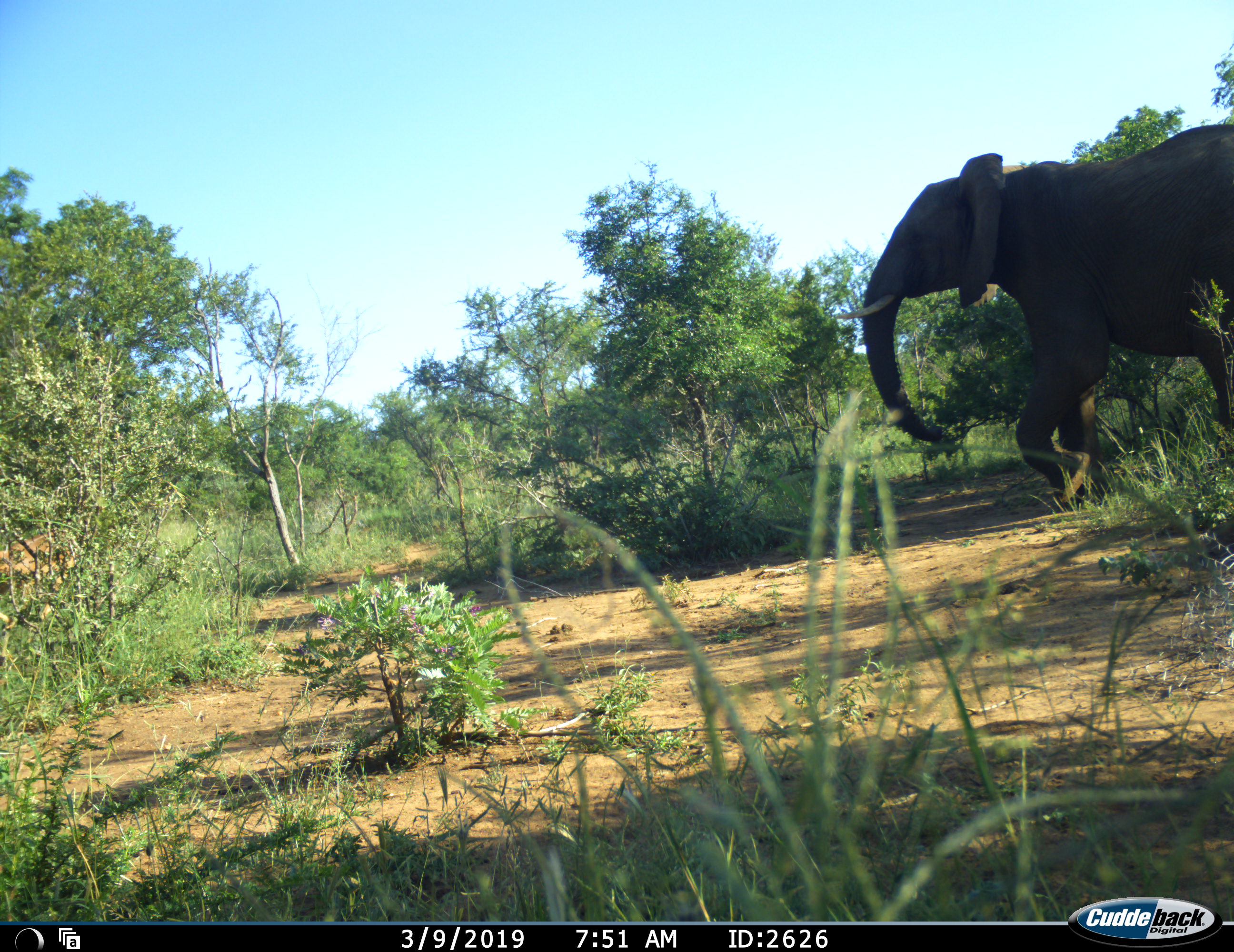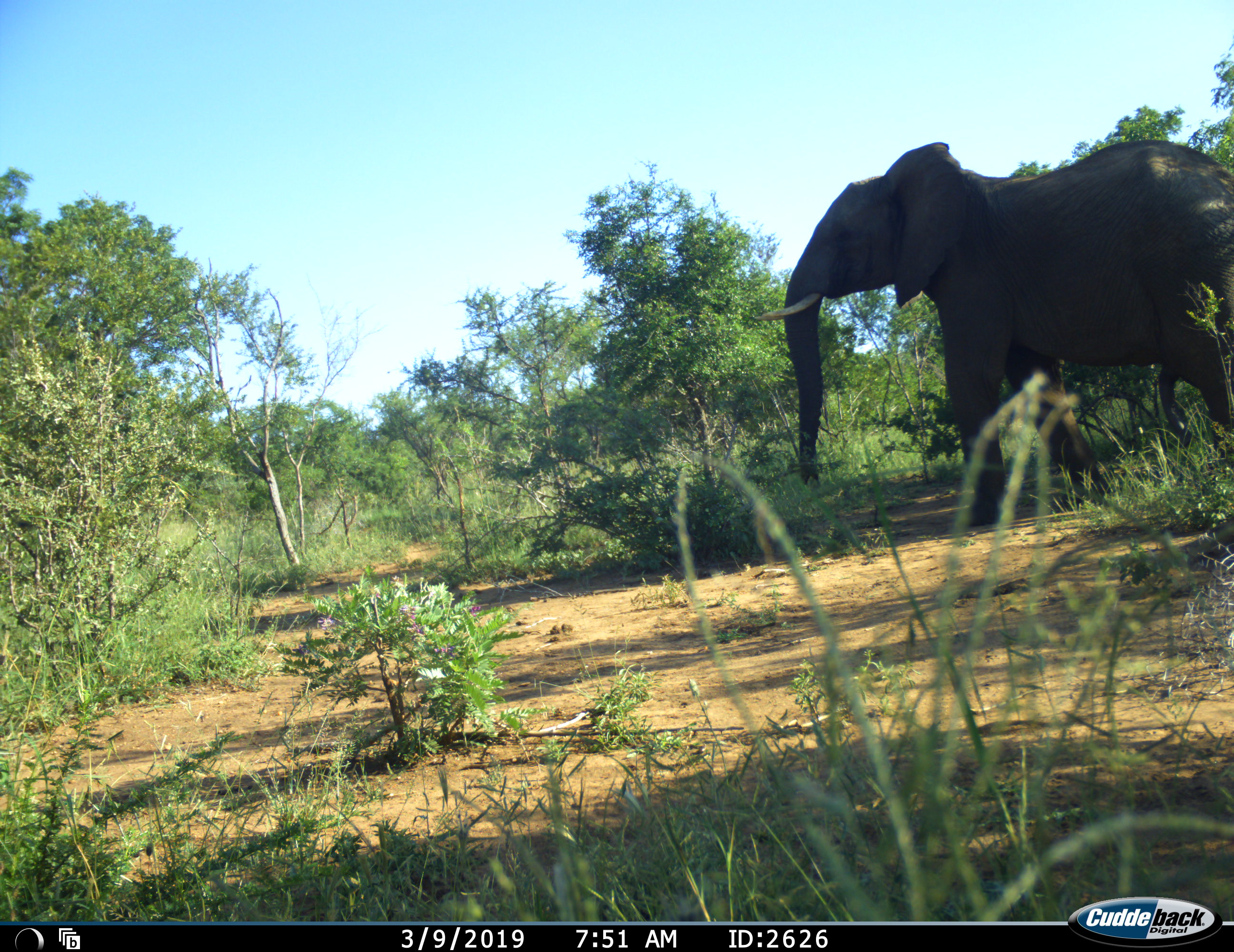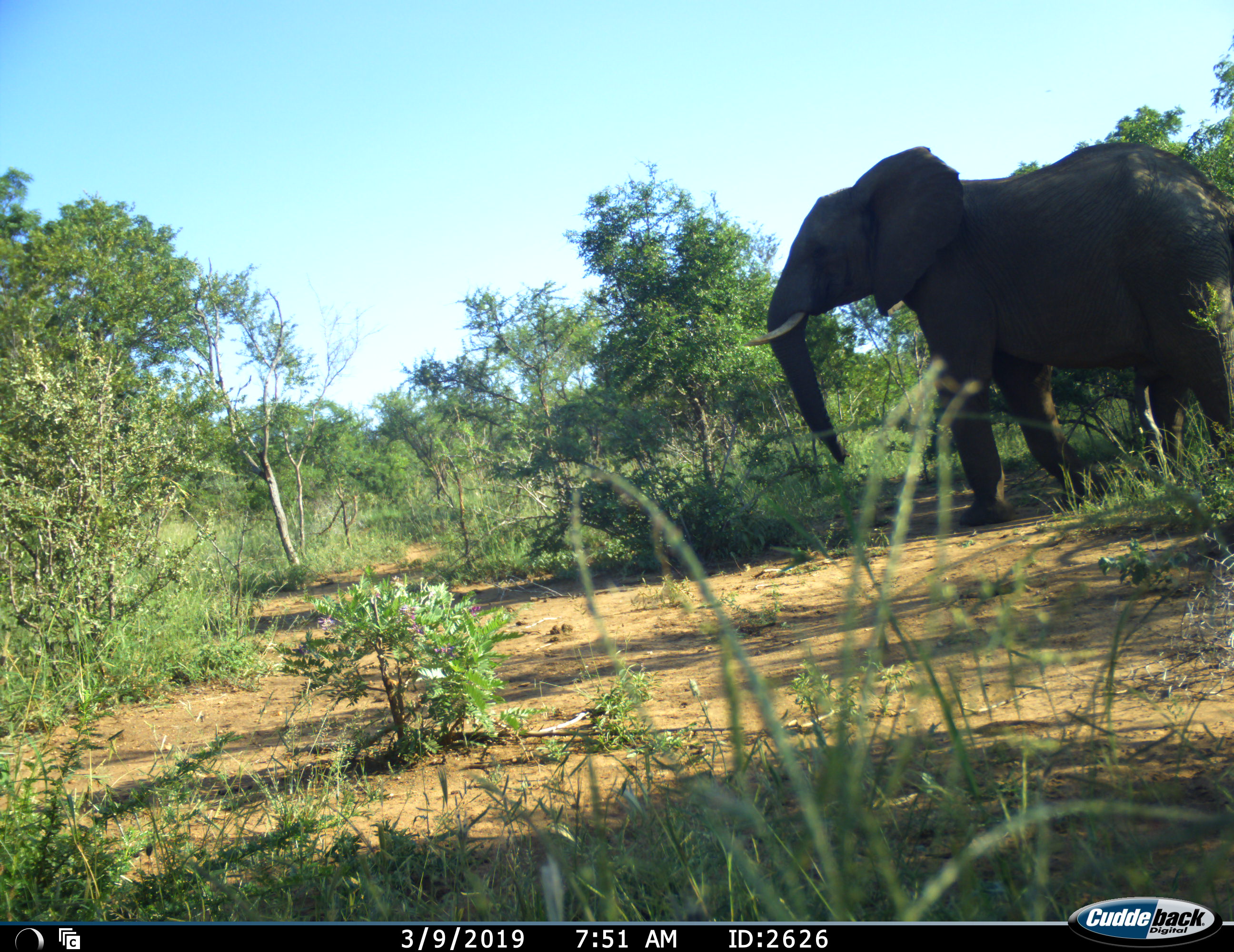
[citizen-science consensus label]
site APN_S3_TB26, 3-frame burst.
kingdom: Animalia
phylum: Chordata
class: Mammalia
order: Proboscidea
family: Elephantidae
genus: Loxodonta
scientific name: Loxodonta africana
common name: african bush elephant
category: elephant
Elephant (african bush elephant) (Loxodonta africana), count 1. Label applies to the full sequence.